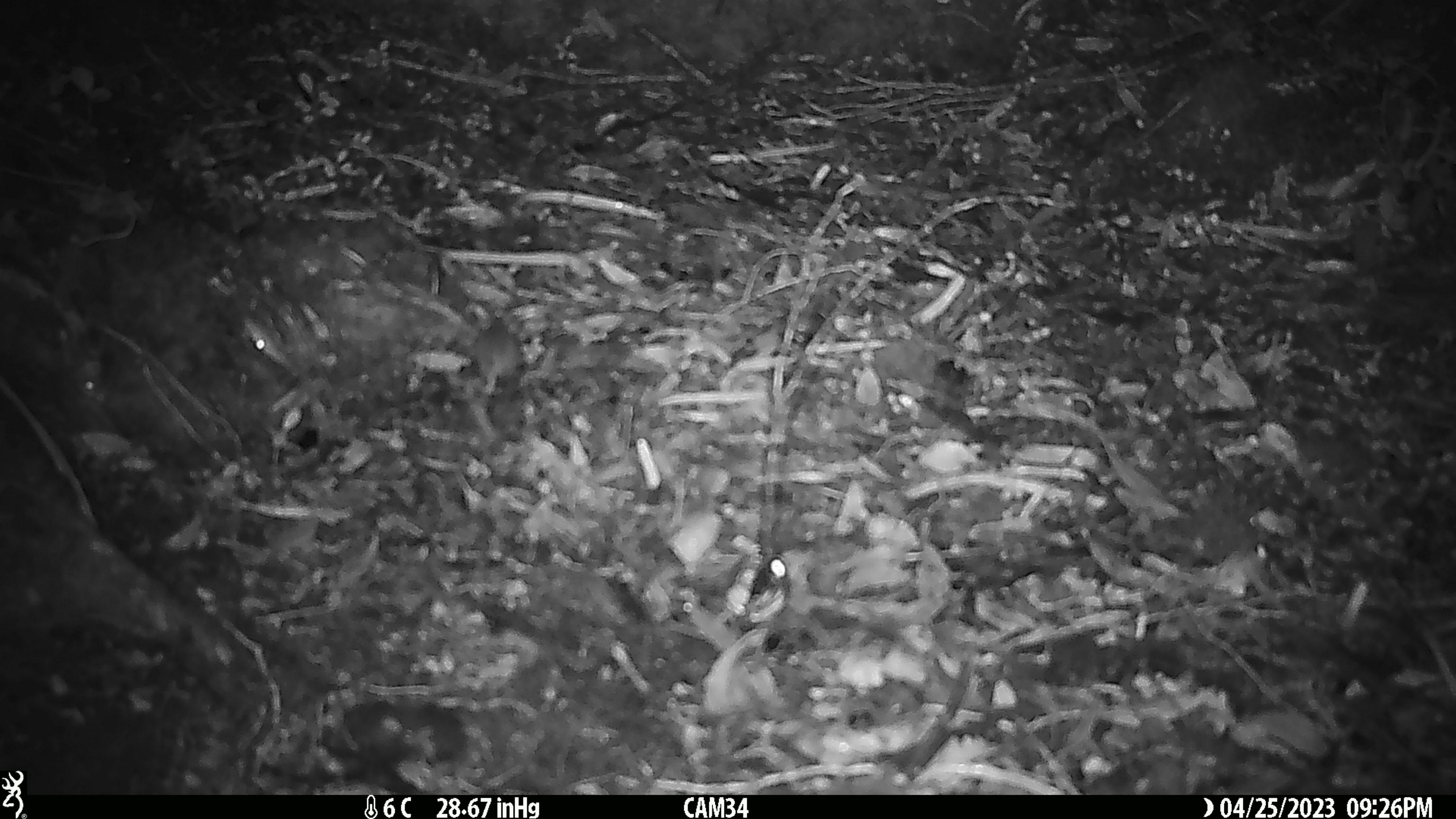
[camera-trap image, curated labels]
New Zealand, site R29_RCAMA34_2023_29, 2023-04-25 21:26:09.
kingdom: Animalia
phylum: Chordata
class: Mammalia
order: Rodentia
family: Muridae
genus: Mus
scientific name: Mus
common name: mouse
Mouse (Mus).